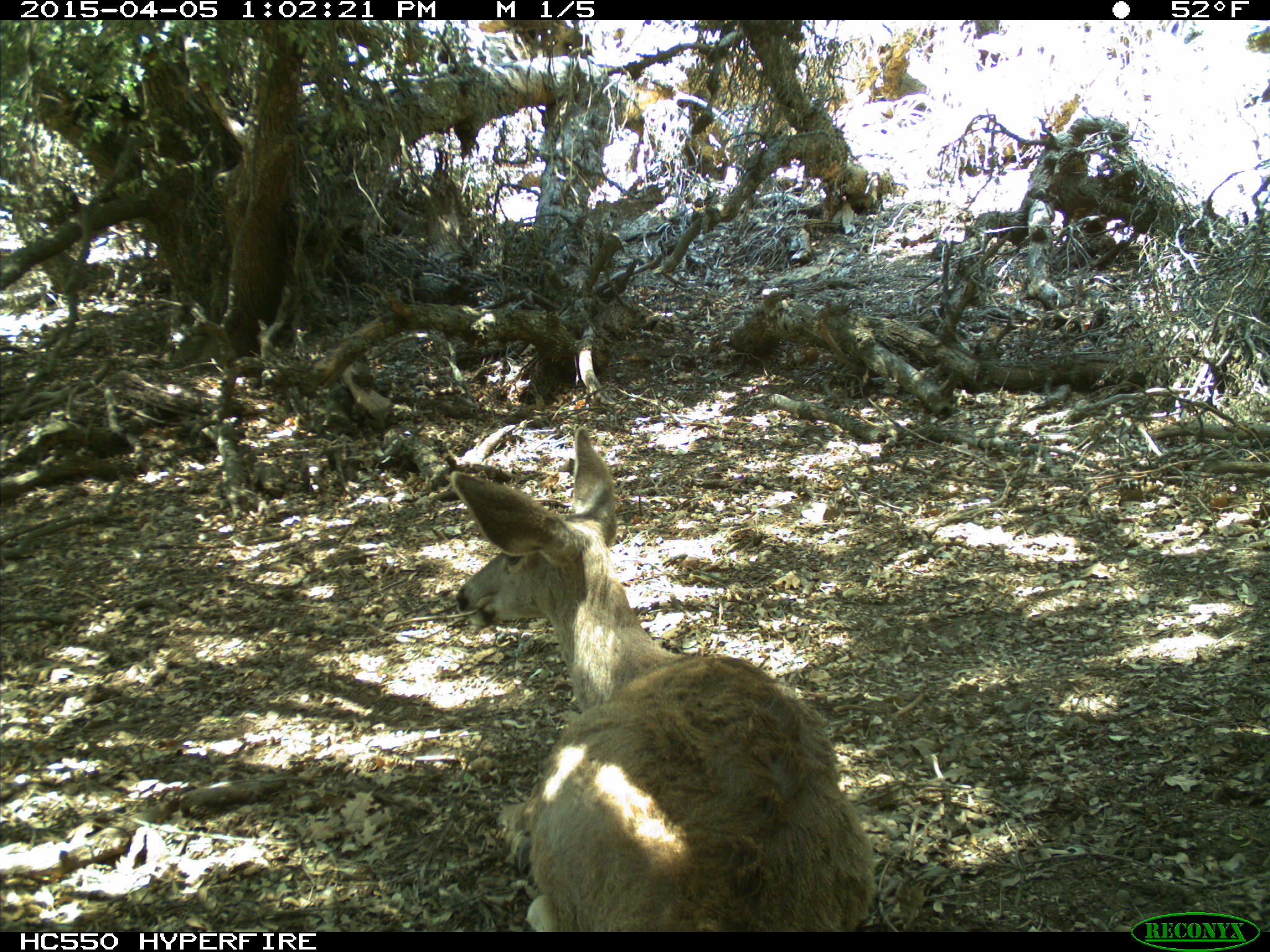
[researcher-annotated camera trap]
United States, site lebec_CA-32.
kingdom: Animalia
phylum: Chordata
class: Mammalia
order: Artiodactyla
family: Cervidae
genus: Odocoileus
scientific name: Odocoileus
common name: deer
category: unidentified deer